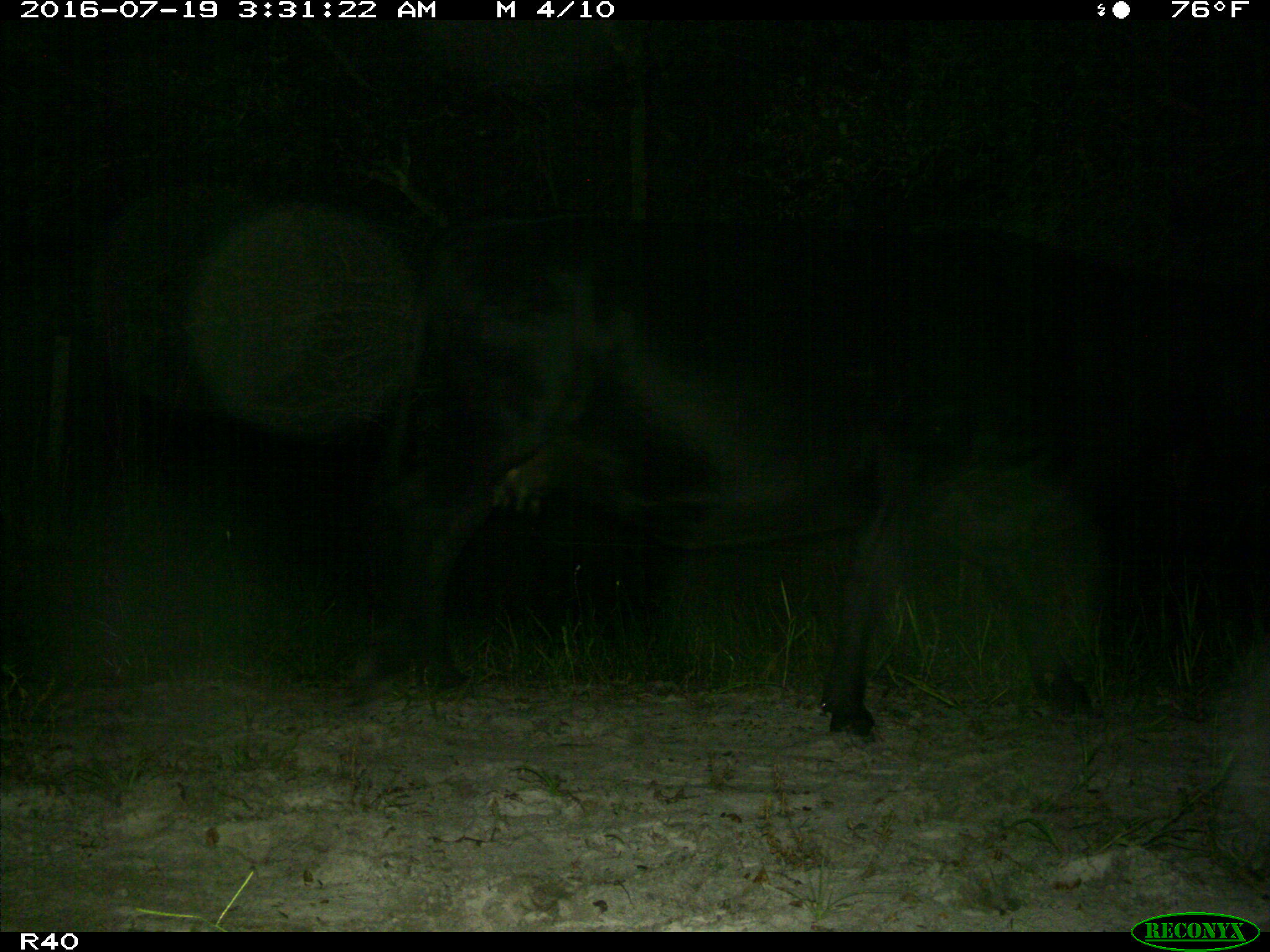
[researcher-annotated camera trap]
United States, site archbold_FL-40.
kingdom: Animalia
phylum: Chordata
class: Mammalia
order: Artiodactyla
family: Bovidae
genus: Bos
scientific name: Bos taurus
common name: domestic cow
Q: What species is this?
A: Bos taurus (domestic cow).